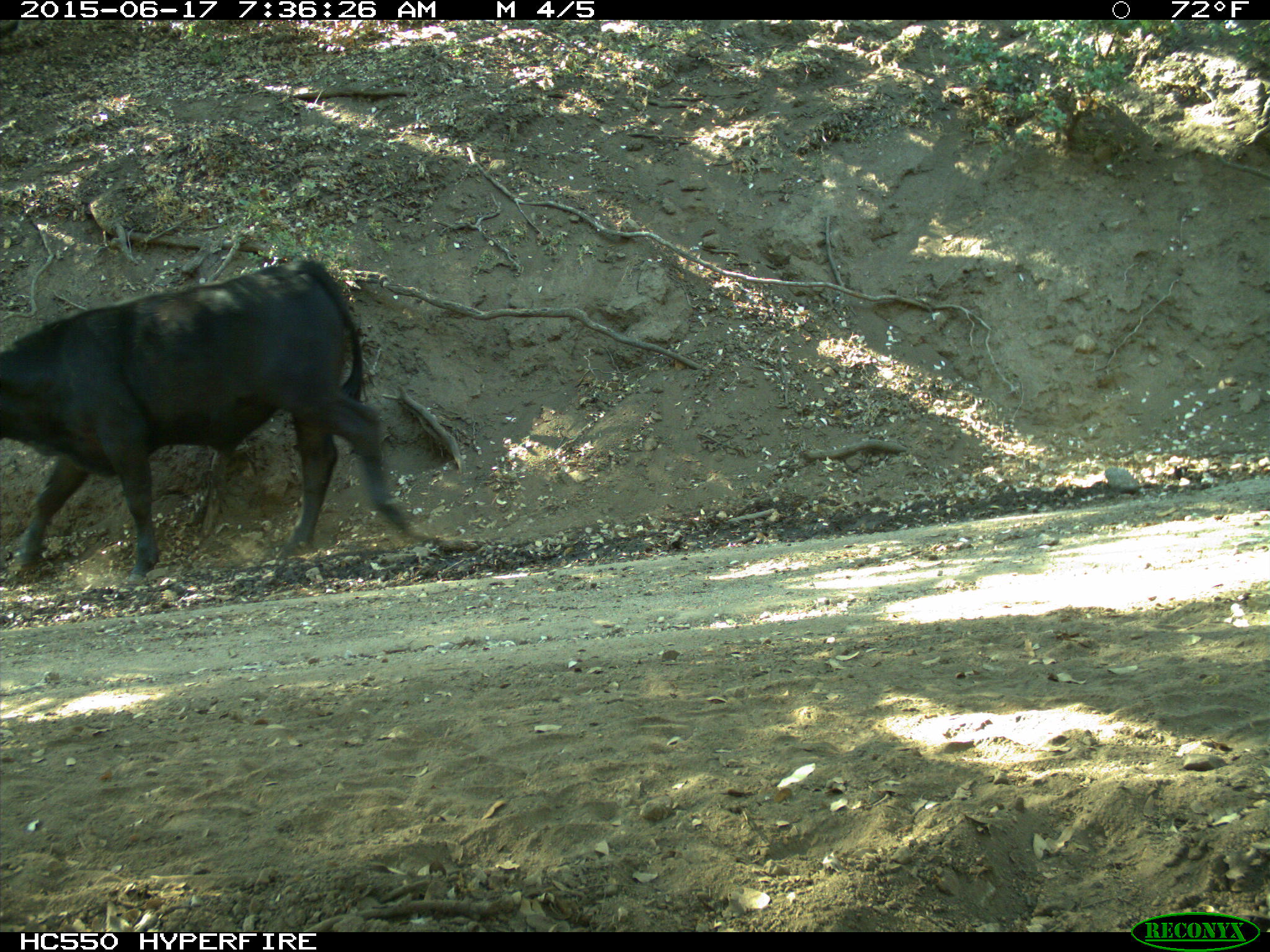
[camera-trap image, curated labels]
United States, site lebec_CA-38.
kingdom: Animalia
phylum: Chordata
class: Mammalia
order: Artiodactyla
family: Bovidae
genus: Bos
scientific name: Bos taurus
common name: domestic cow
Bos taurus (domestic cow).